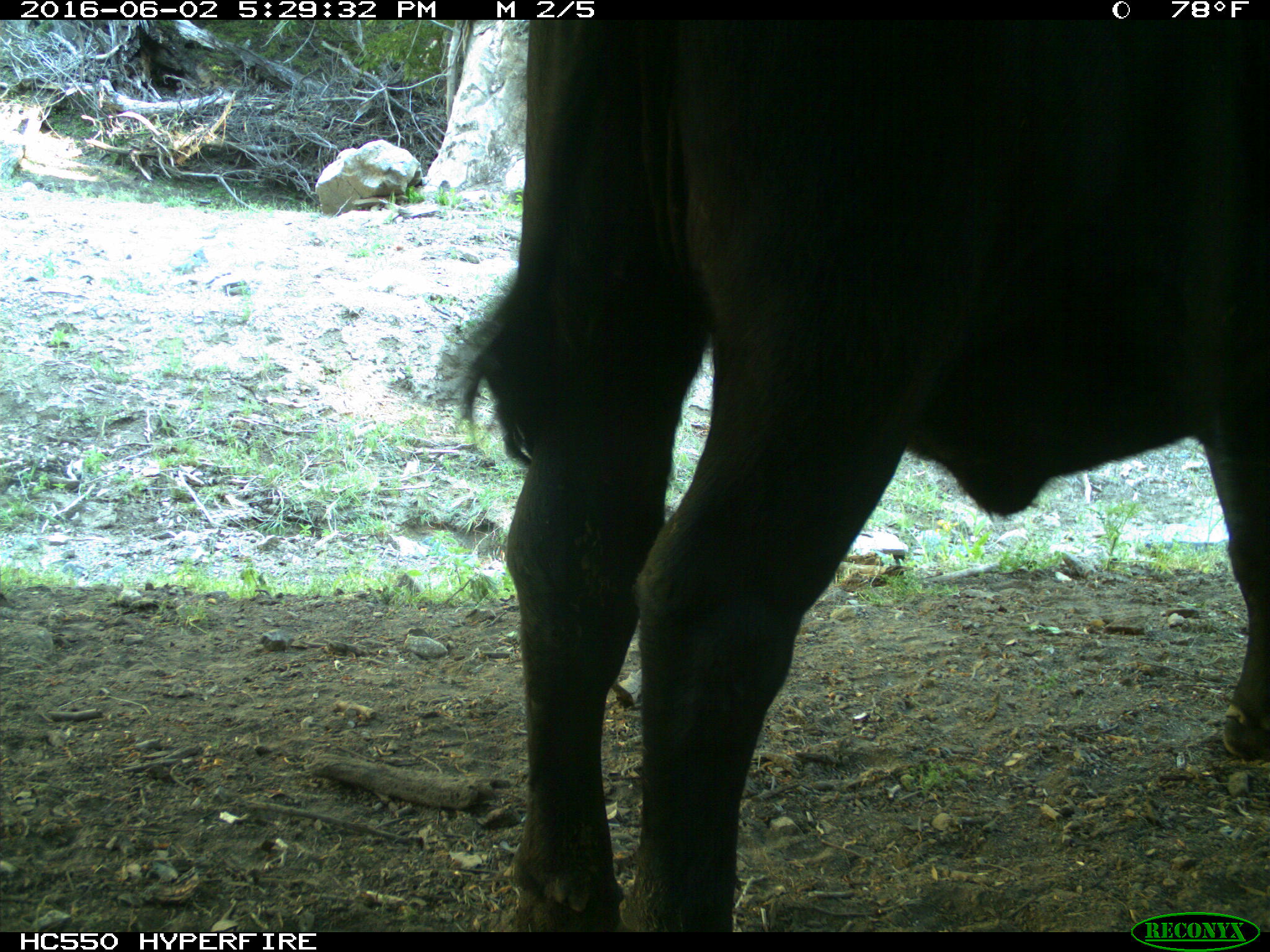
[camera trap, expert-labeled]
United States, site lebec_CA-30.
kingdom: Animalia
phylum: Chordata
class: Mammalia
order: Artiodactyla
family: Bovidae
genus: Bos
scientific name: Bos taurus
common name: domestic cow